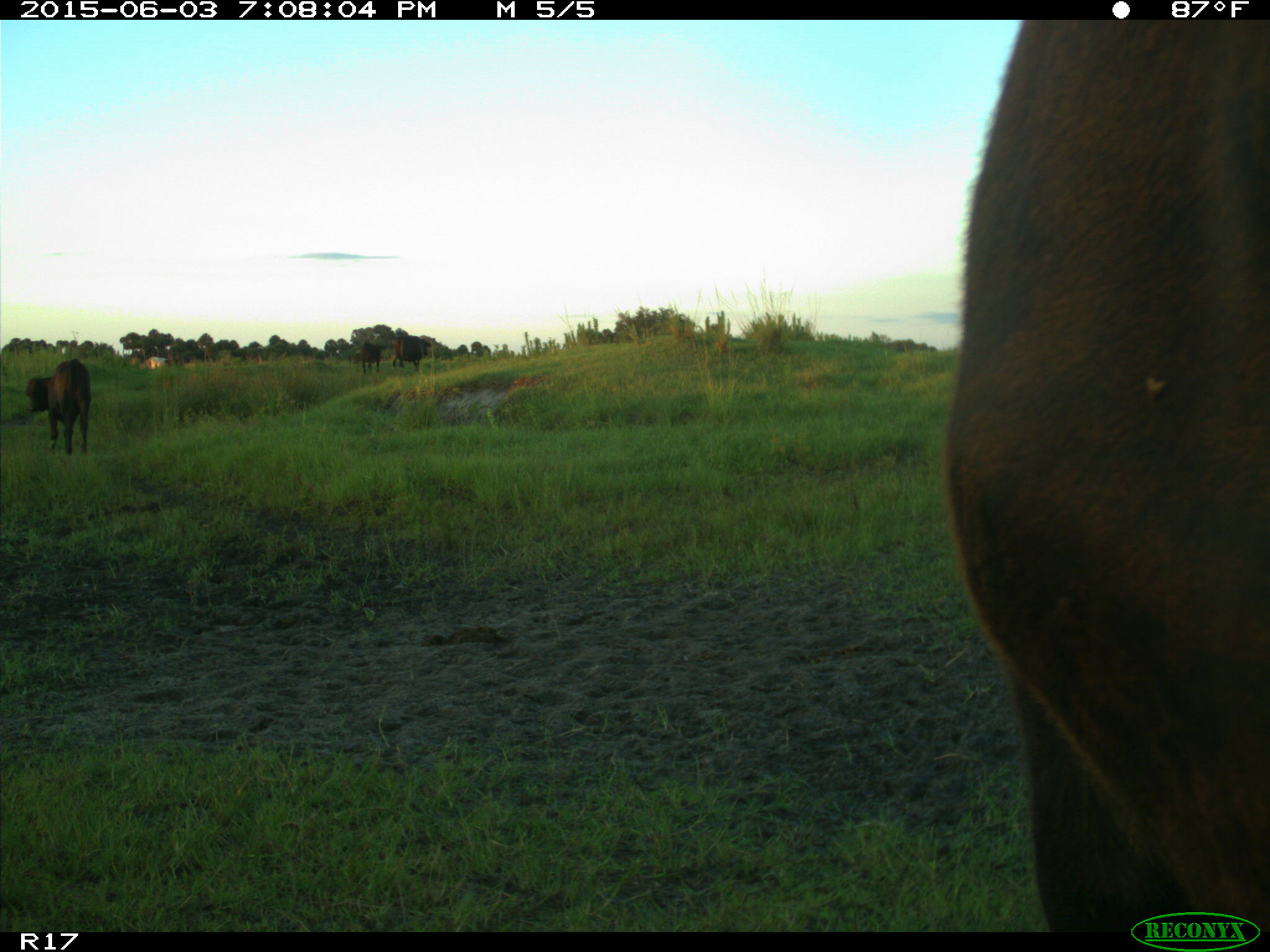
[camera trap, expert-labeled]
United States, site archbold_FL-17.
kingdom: Animalia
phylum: Chordata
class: Mammalia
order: Artiodactyla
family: Bovidae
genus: Bos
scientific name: Bos taurus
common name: domestic cow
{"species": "Bos taurus (domestic cow)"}